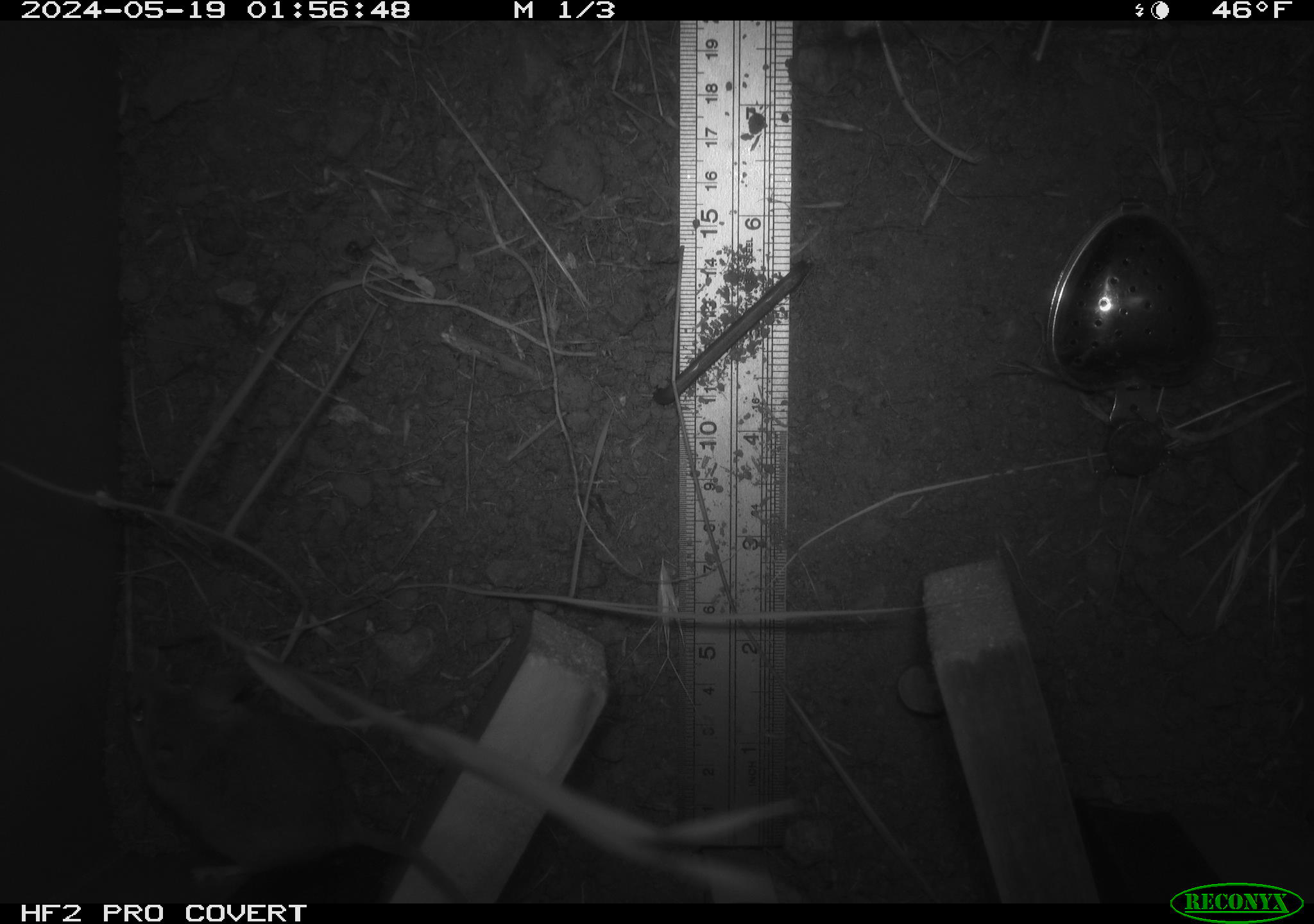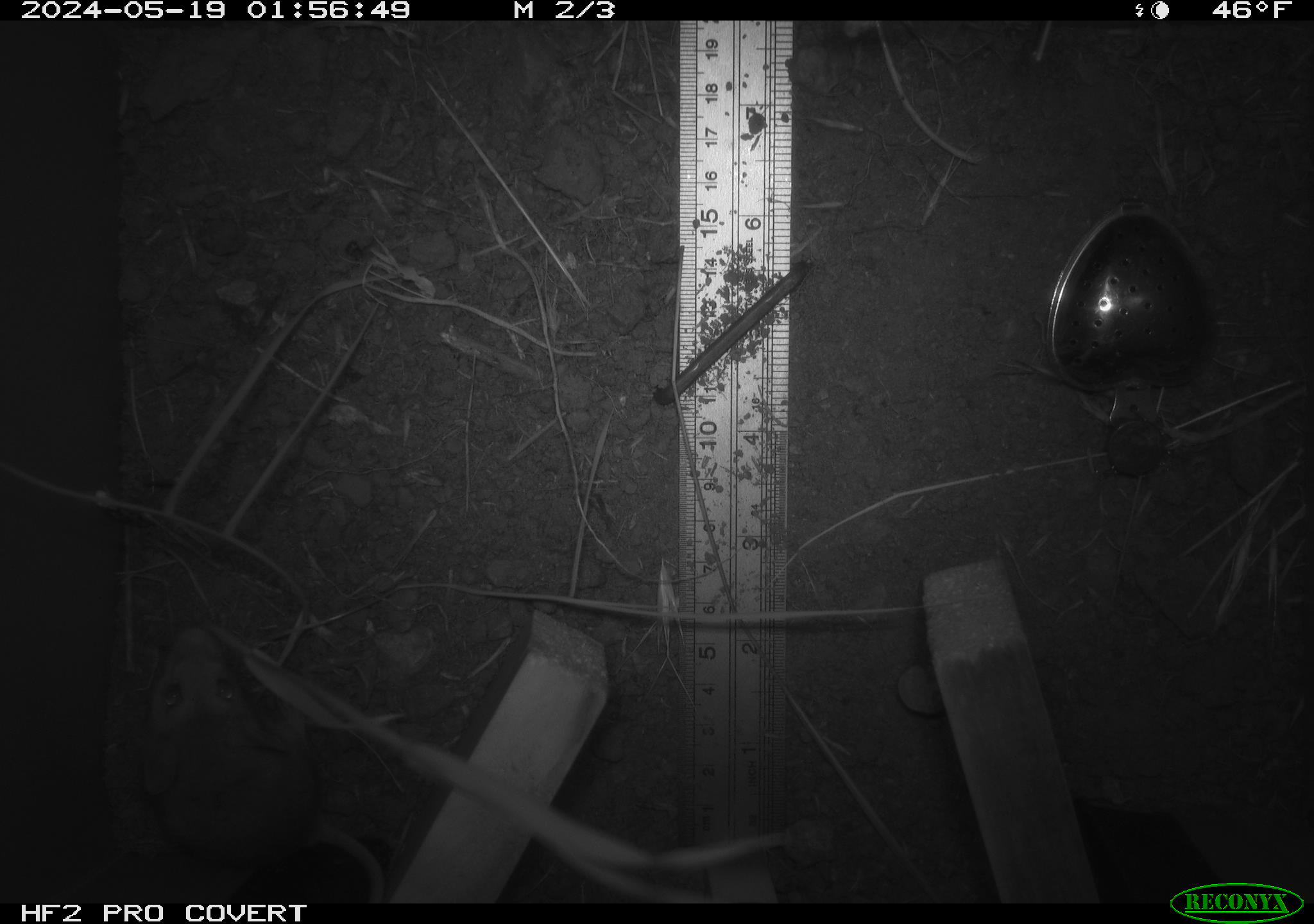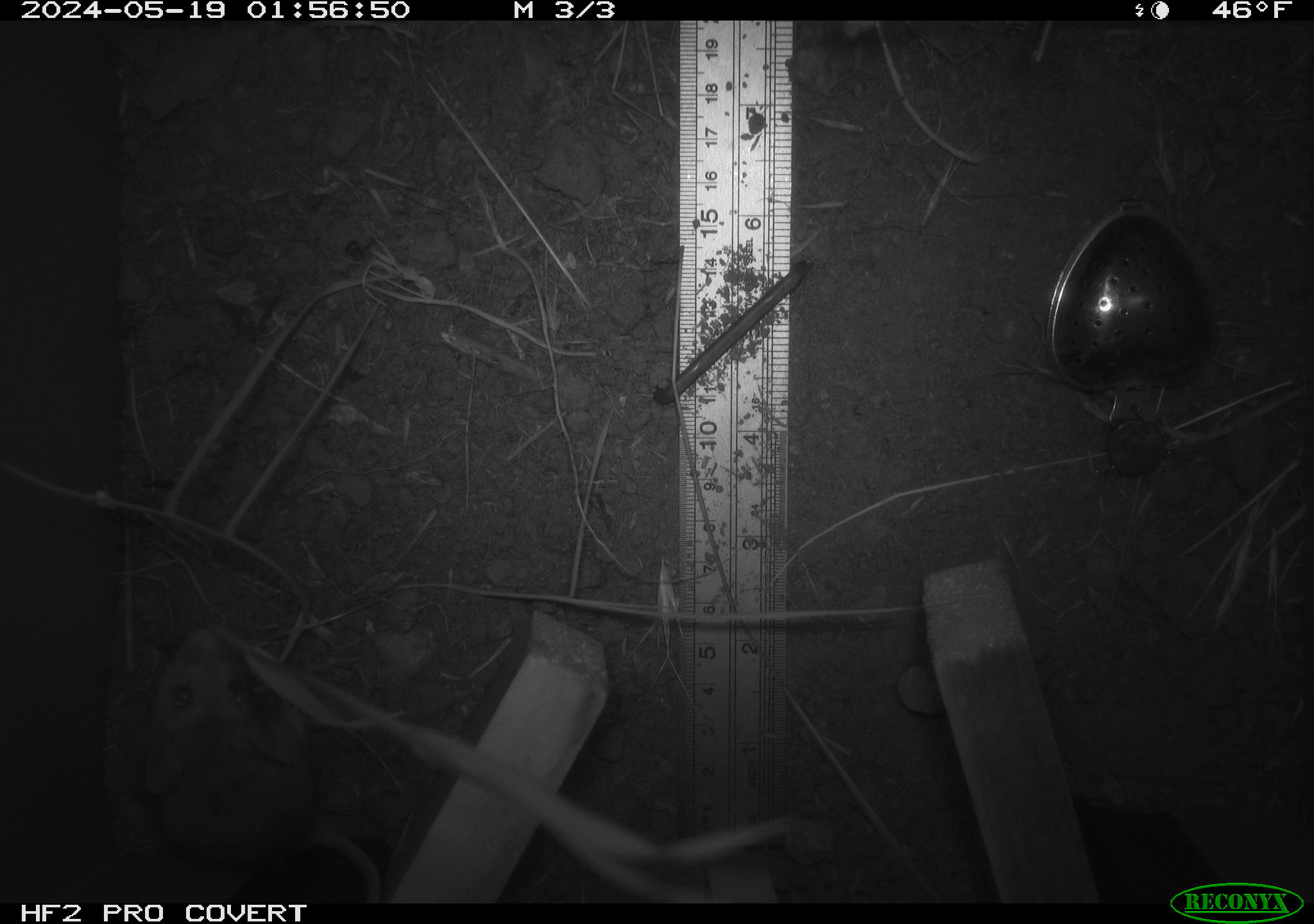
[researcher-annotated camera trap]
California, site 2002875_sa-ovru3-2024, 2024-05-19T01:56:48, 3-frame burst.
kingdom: Animalia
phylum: Chordata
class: Mammalia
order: Rodentia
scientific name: Rodentia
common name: rodent